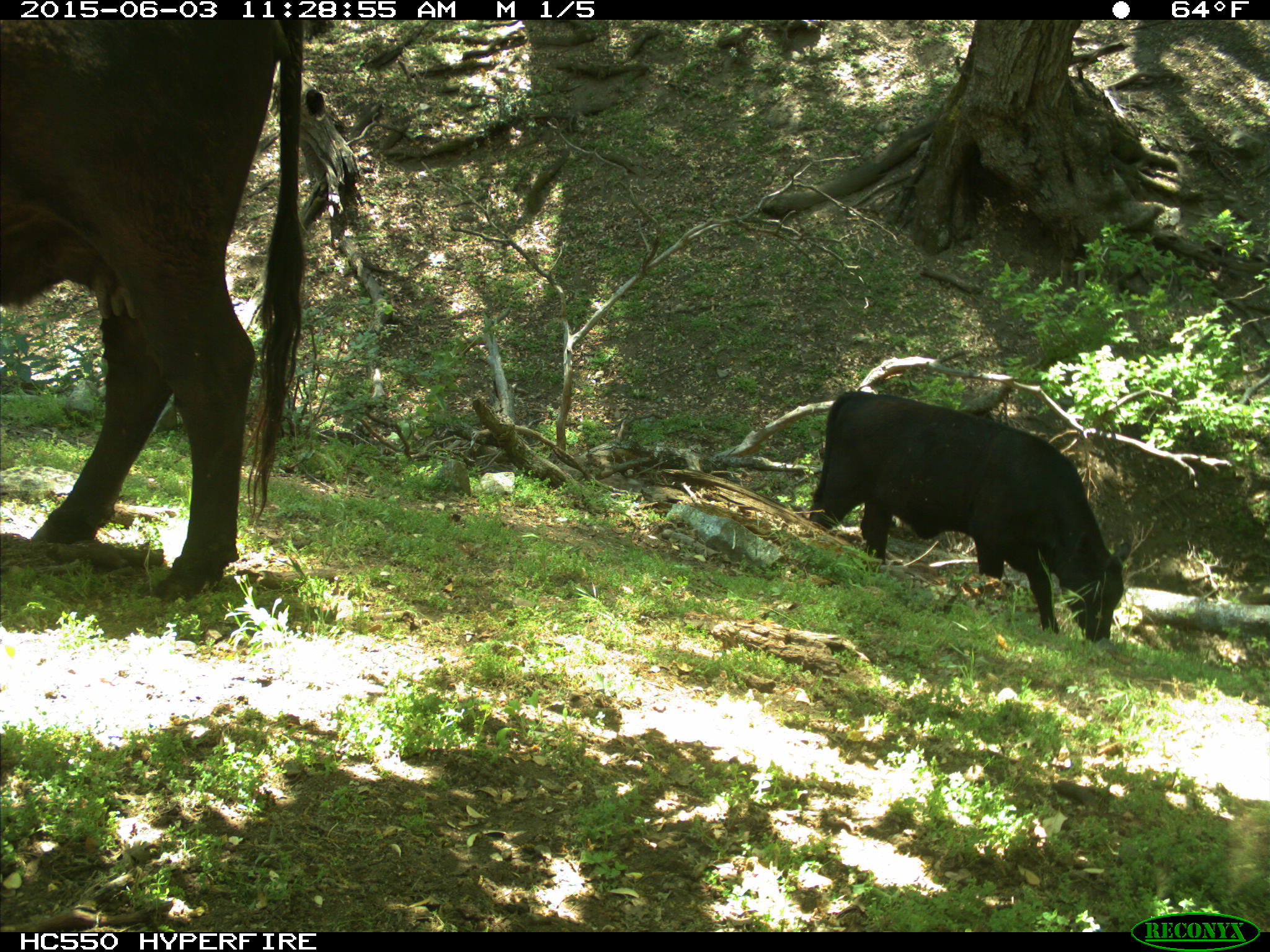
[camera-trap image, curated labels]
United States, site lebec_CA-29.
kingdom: Animalia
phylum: Chordata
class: Mammalia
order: Artiodactyla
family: Bovidae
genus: Bos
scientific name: Bos taurus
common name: domestic cow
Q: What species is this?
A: Bos taurus (domestic cow).